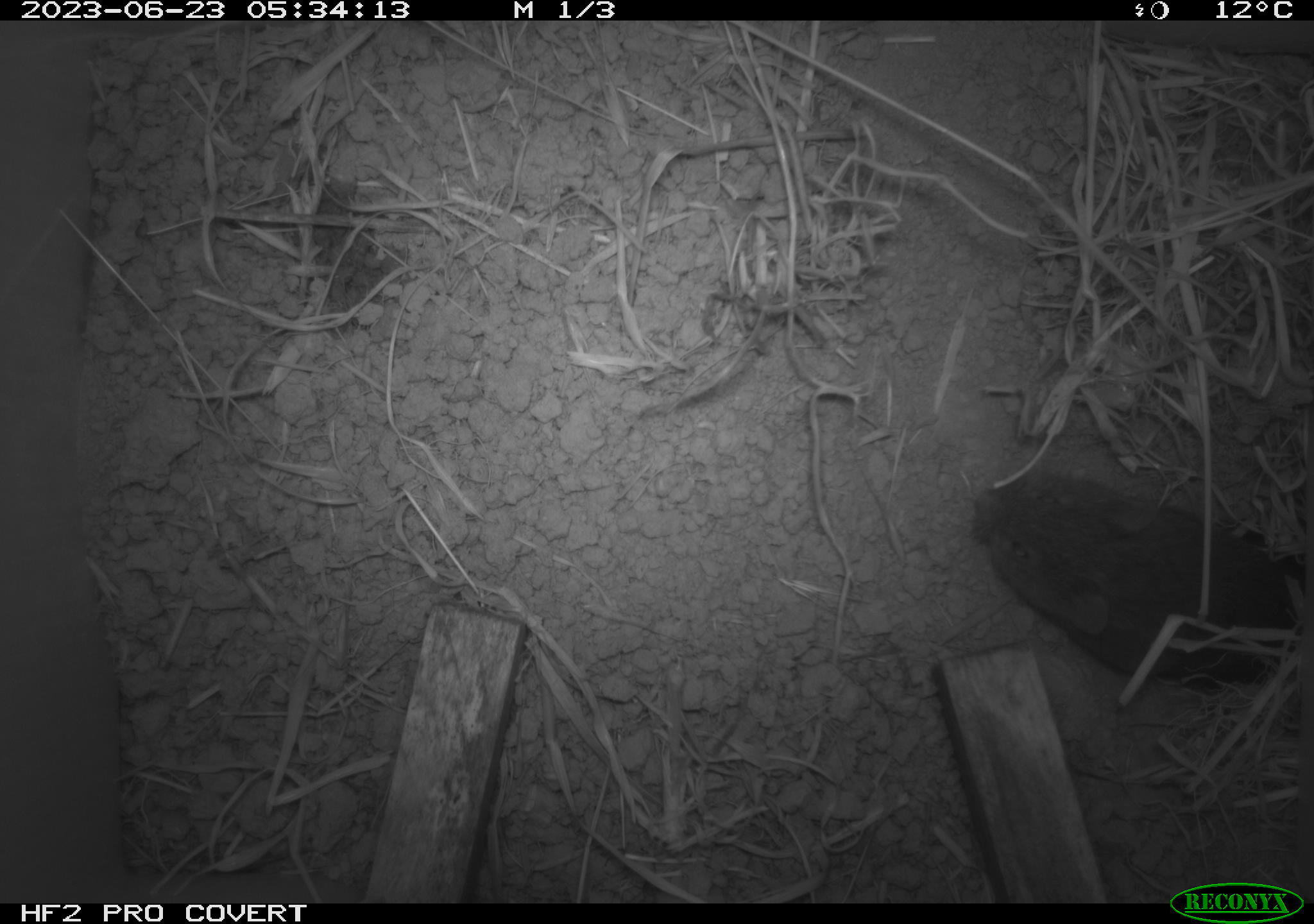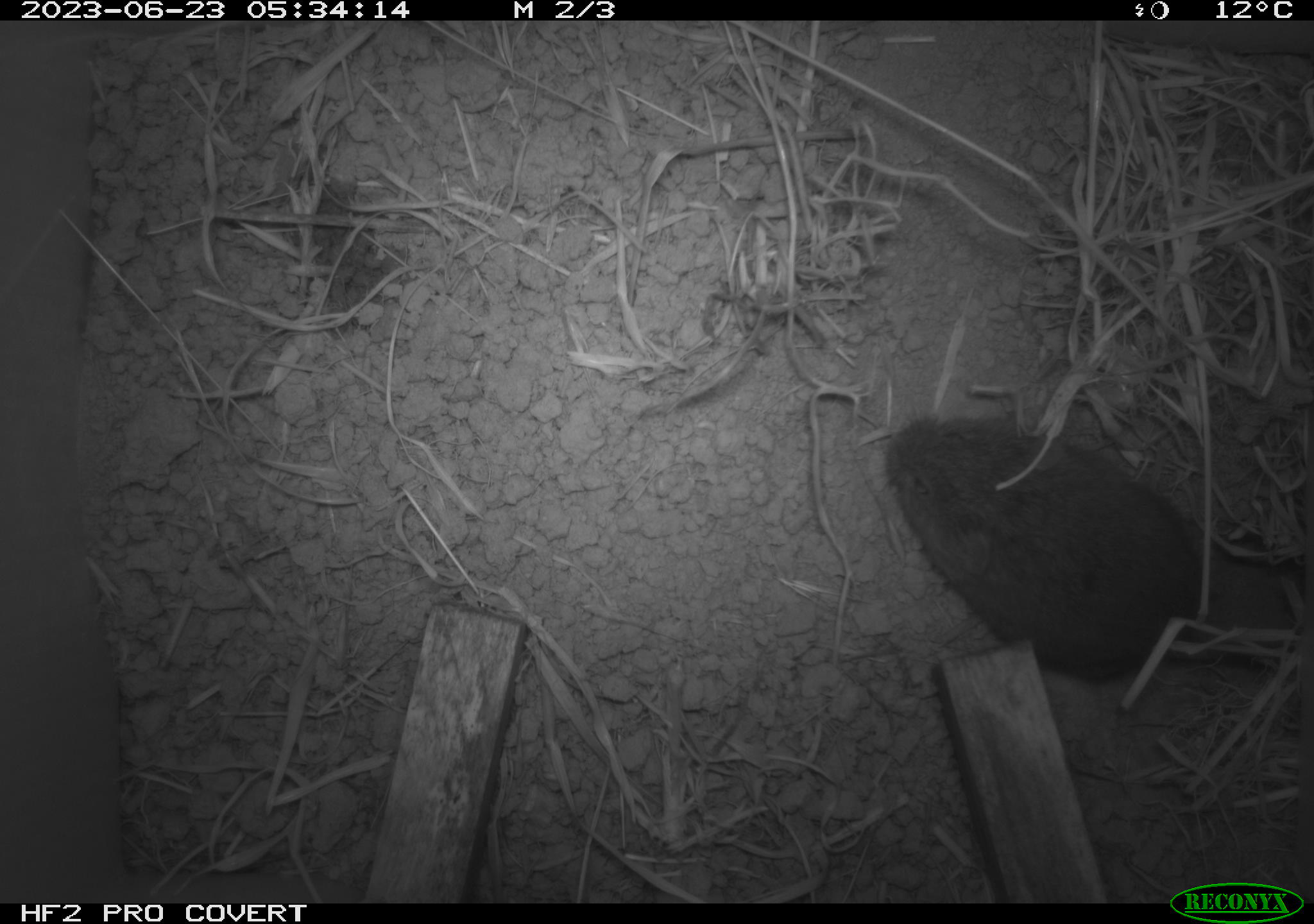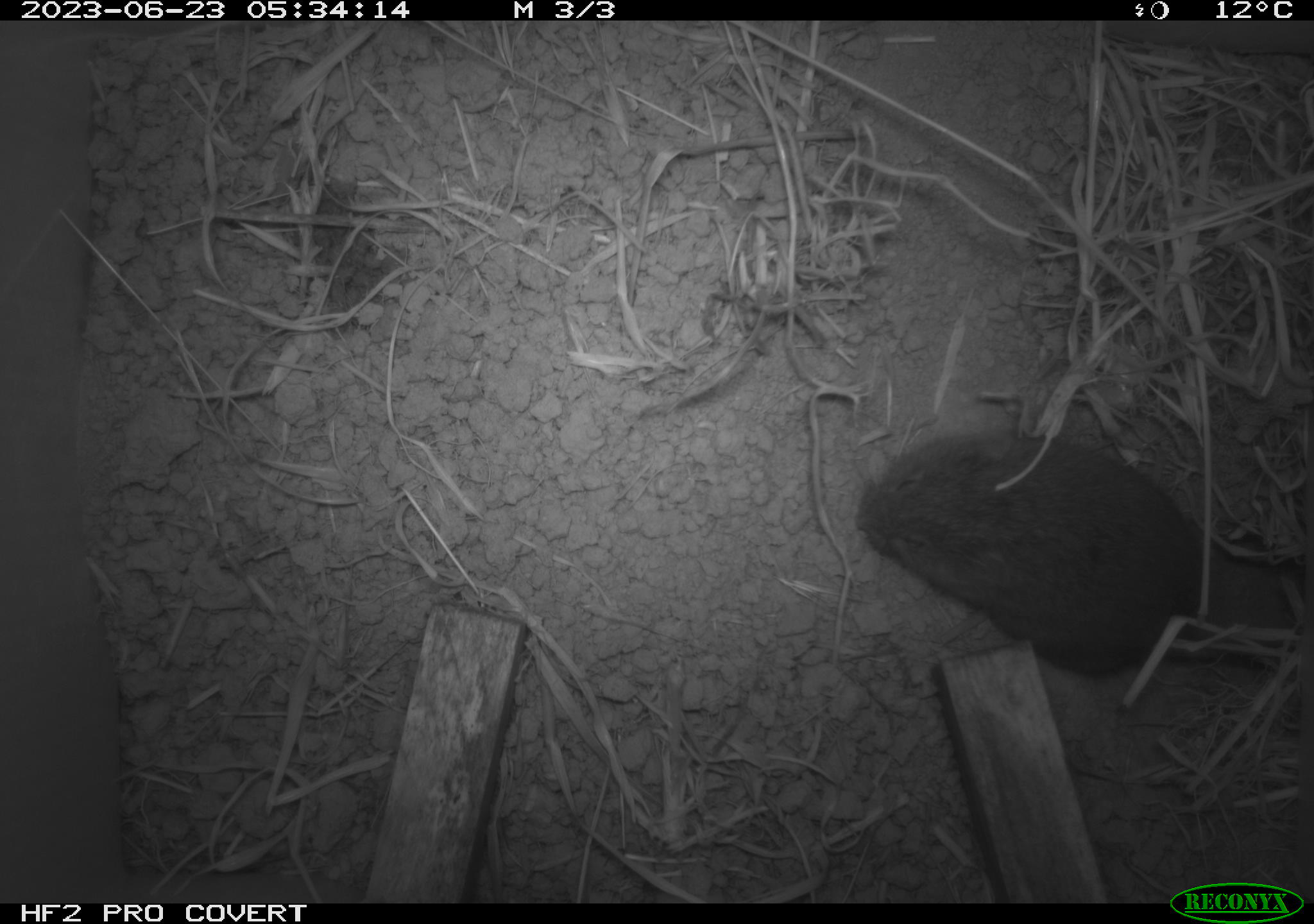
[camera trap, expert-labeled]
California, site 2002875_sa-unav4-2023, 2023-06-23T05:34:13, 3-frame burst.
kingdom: Animalia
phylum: Chordata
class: Mammalia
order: Rodentia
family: Cricetidae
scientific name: Arvicolinae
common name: voles, lemmings, and muskrats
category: arvicolinae subfamily